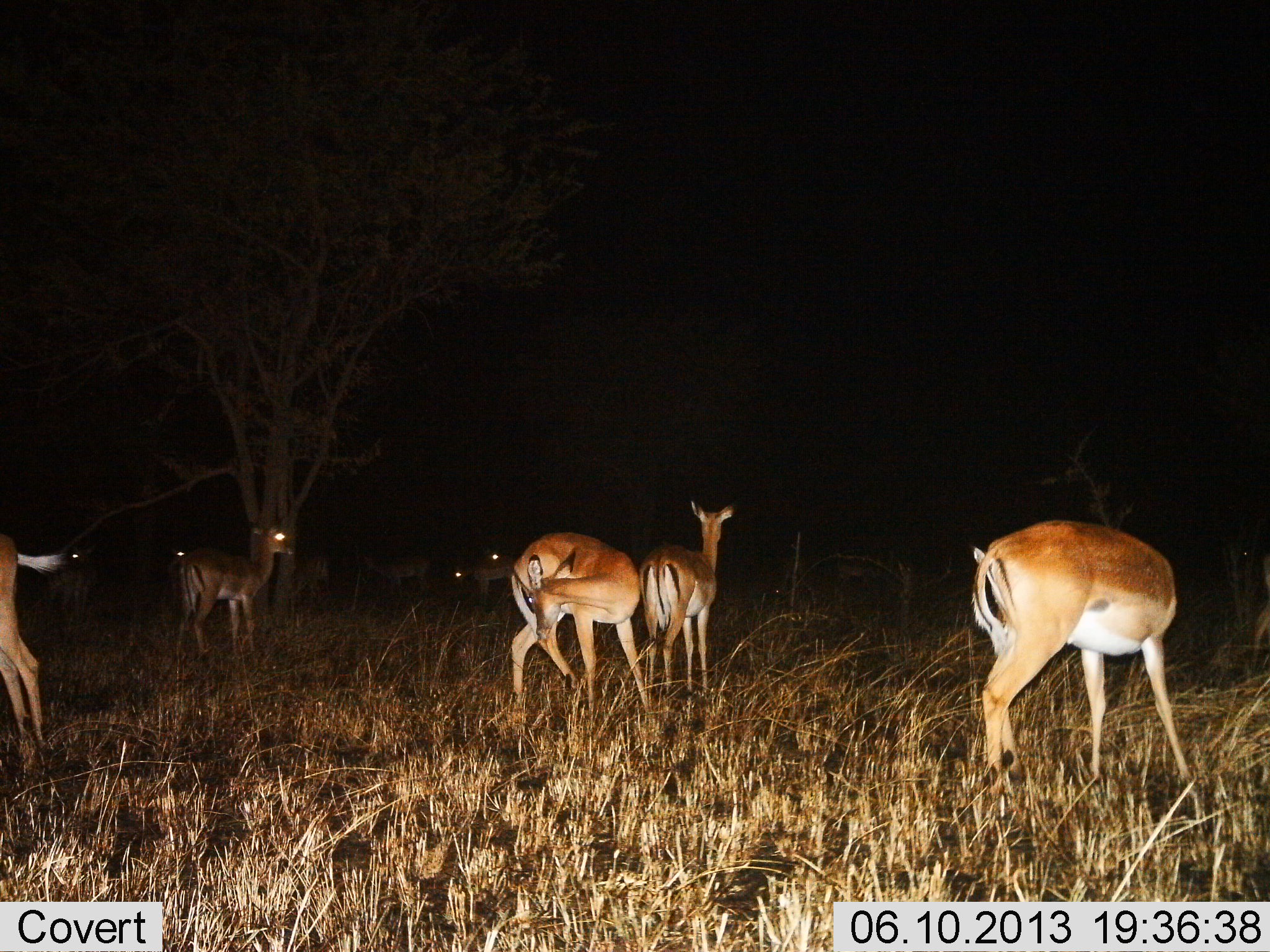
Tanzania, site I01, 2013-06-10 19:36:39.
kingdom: Animalia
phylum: Chordata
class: Mammalia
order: Artiodactyla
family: Bovidae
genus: Aepyceros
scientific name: Aepyceros melampus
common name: impala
Impala (Aepyceros melampus), count 9. Behavior (volunteer vote fractions): standing 100%, resting 0%, moving 10%, interacting 0%. Young present (vote fraction): 0%. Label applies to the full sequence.